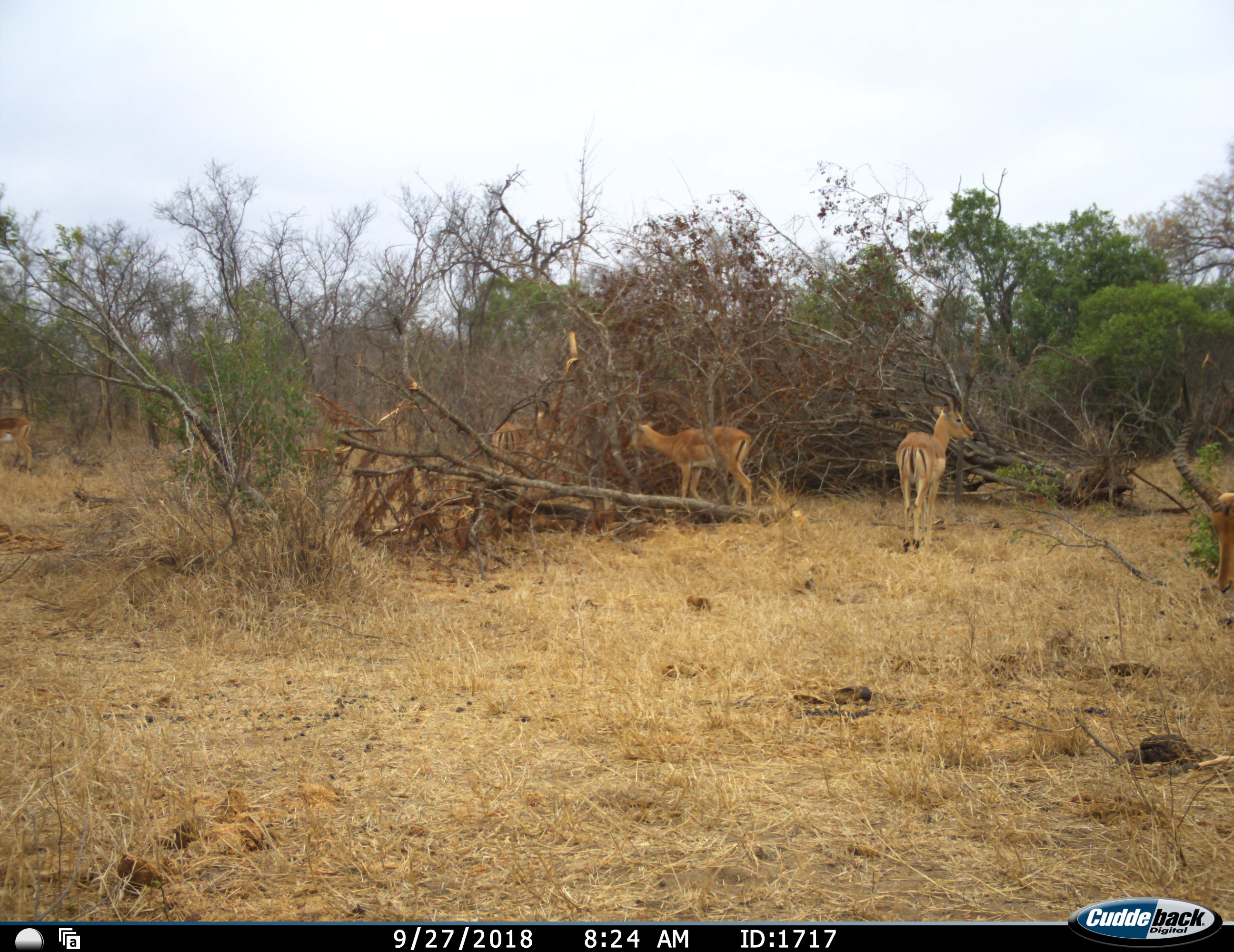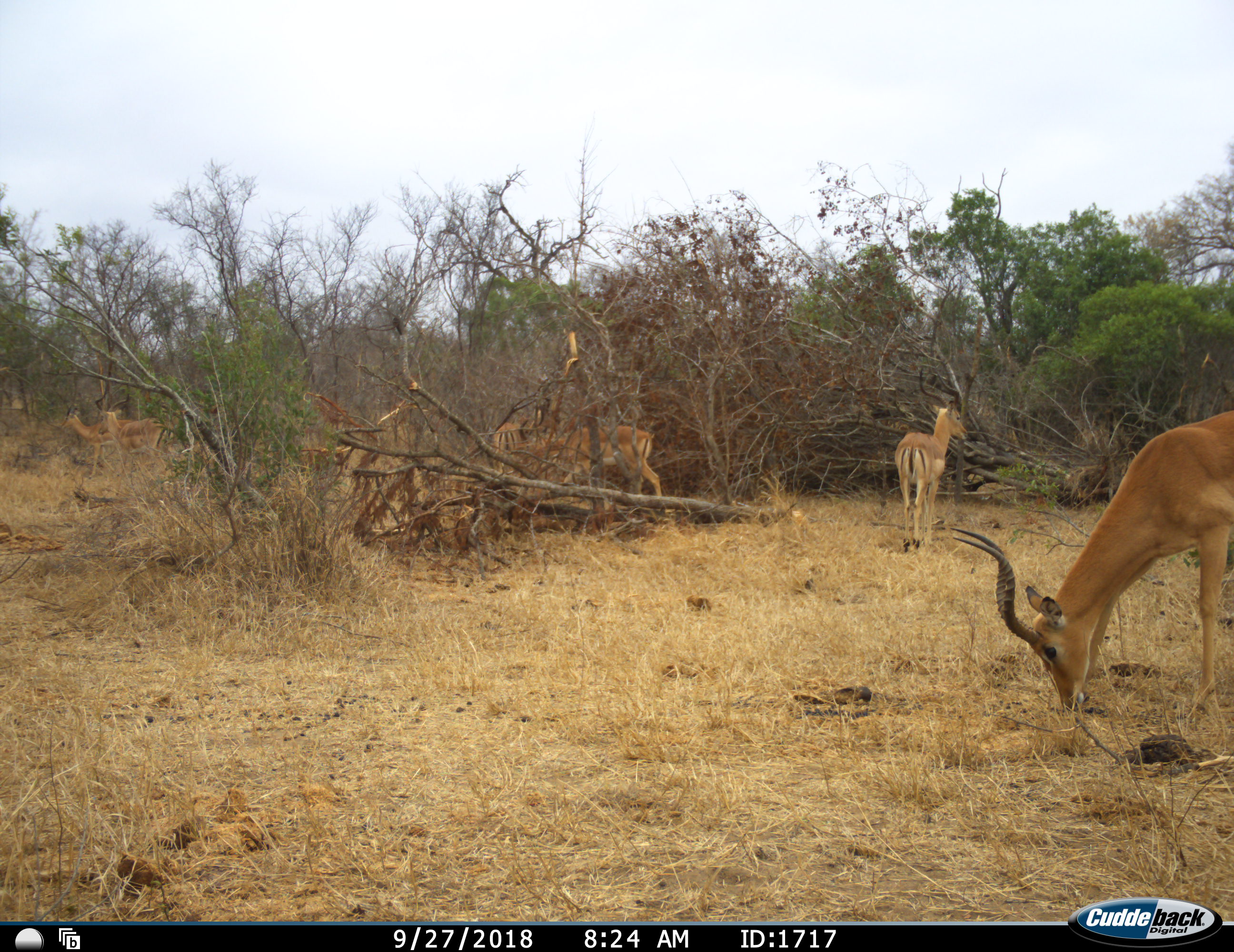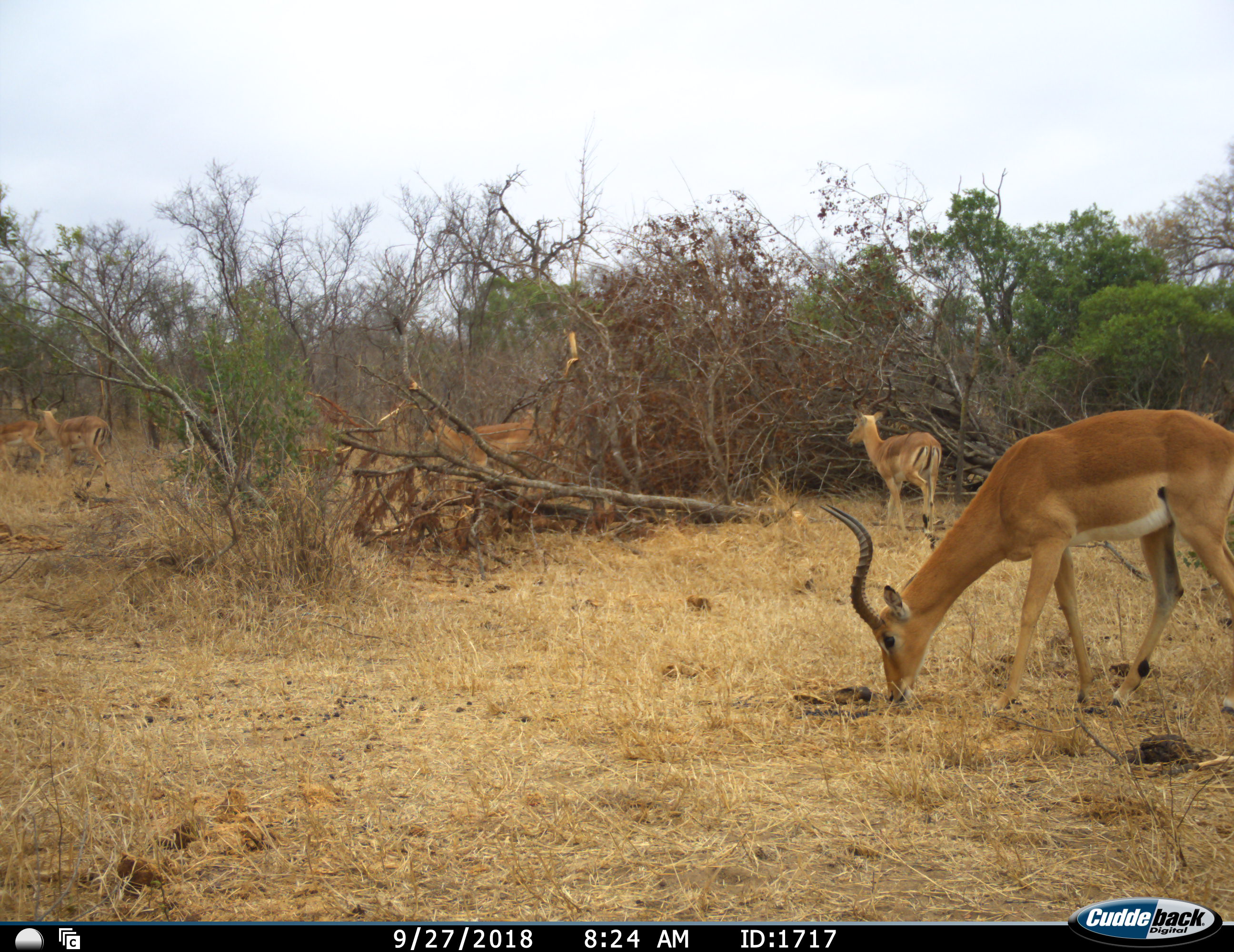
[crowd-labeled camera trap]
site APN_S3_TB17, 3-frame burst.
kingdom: Animalia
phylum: Chordata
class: Mammalia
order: Artiodactyla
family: Bovidae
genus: Aepyceros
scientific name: Aepyceros melampus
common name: impala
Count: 6.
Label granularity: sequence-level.